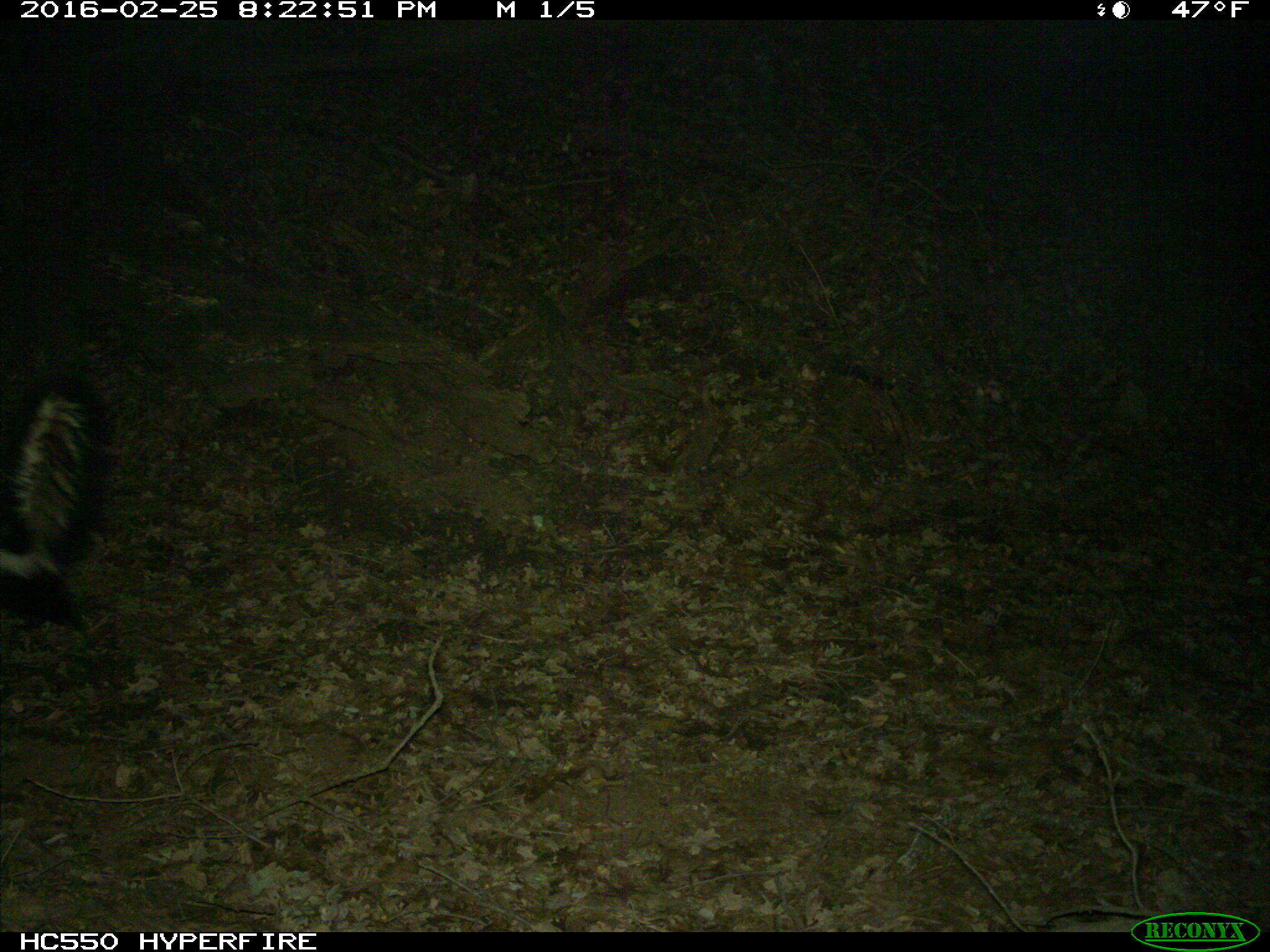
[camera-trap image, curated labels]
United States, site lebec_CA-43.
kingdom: Animalia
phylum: Chordata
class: Mammalia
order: Carnivora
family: Mephitidae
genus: Mephitis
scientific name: Mephitis mephitis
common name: striped skunk